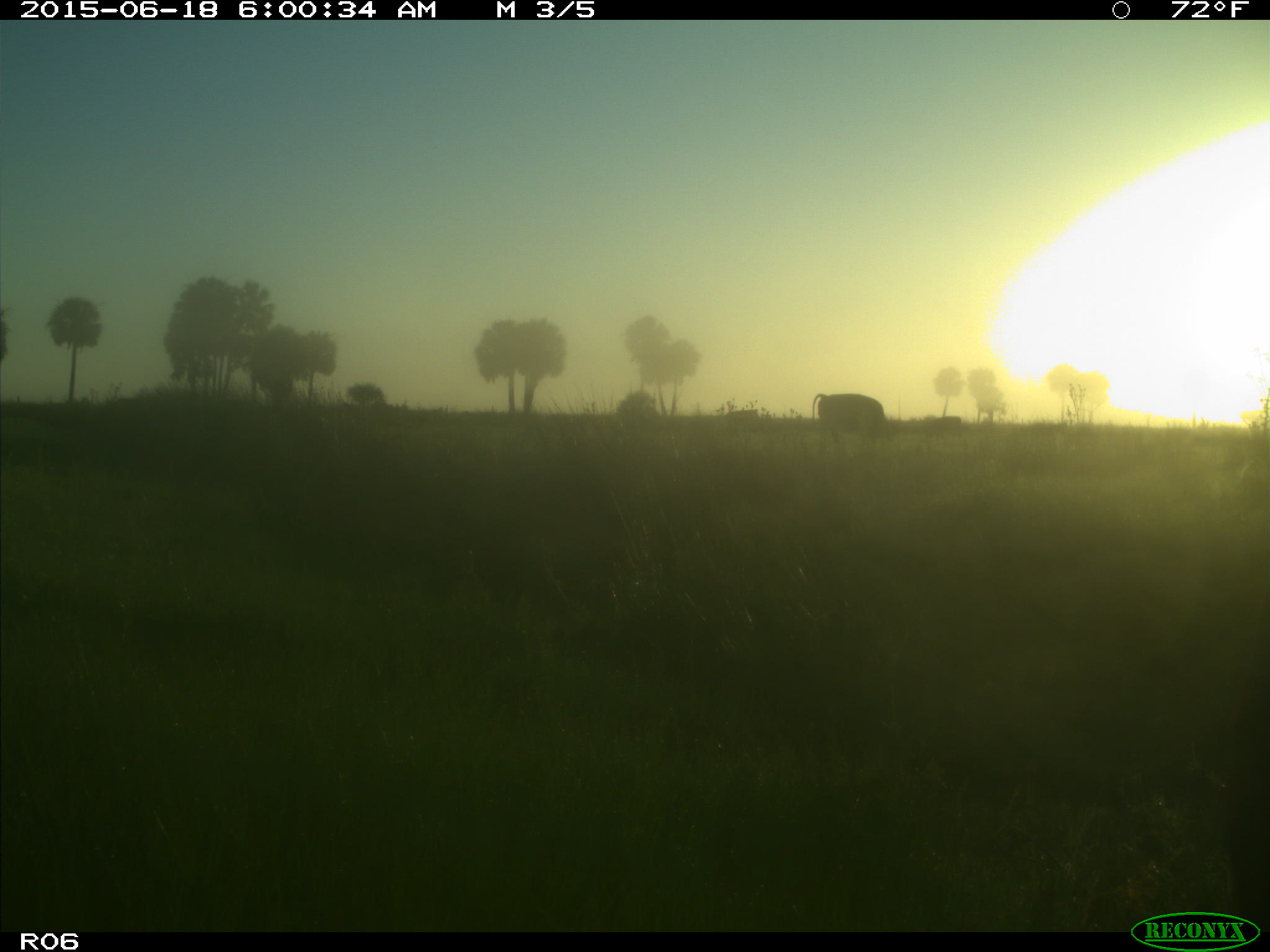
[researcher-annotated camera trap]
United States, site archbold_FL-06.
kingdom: Animalia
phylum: Chordata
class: Mammalia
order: Artiodactyla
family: Bovidae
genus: Bos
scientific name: Bos taurus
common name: domestic cow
Bos taurus (domestic cow).